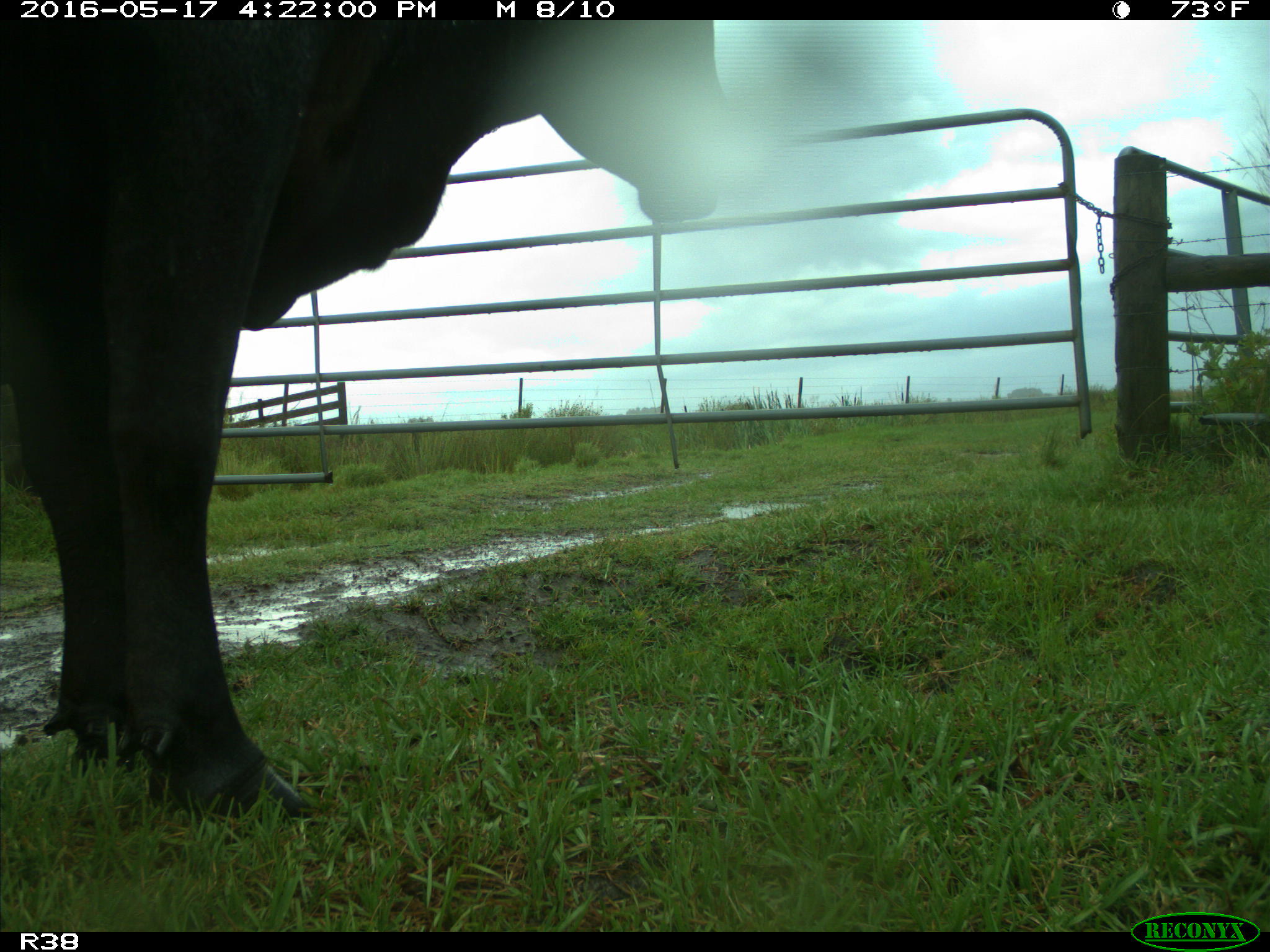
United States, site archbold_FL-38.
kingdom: Animalia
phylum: Chordata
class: Mammalia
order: Artiodactyla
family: Bovidae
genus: Bos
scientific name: Bos taurus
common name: domestic cow